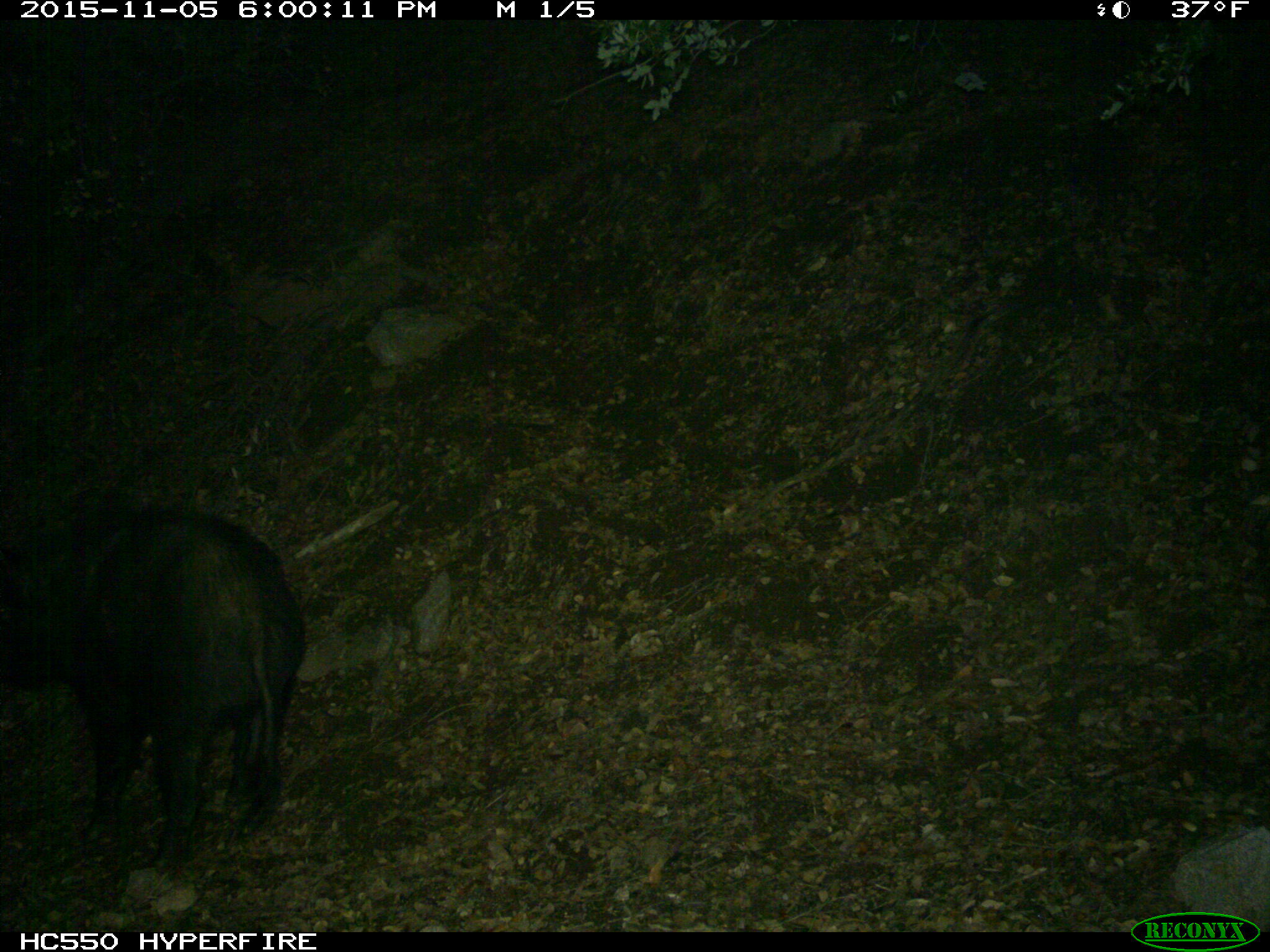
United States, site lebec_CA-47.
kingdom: Animalia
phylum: Chordata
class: Mammalia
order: Artiodactyla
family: Suidae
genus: Sus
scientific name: Sus scrofa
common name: wild boar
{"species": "Sus scrofa (wild boar)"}